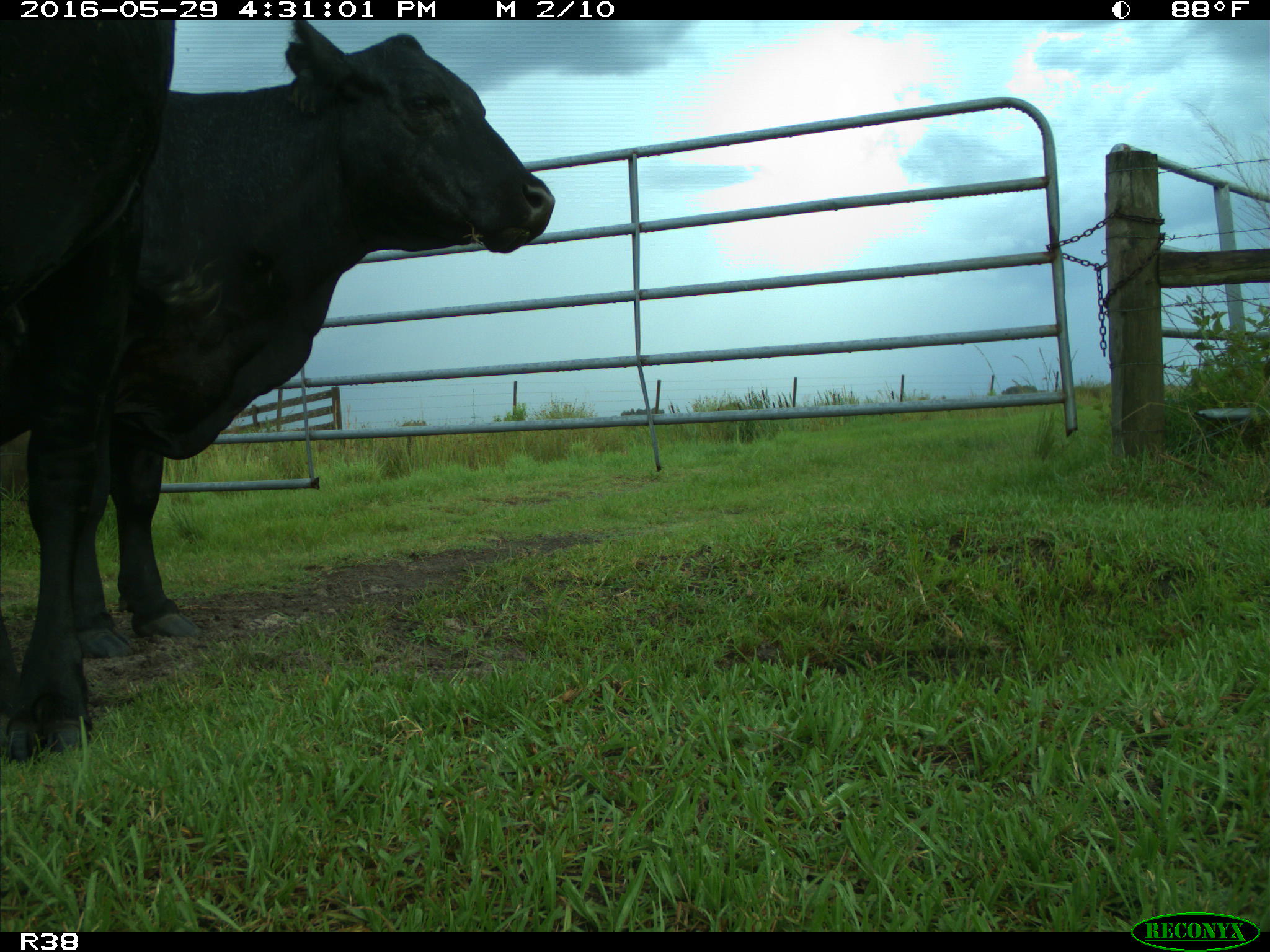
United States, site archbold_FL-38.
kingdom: Animalia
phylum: Chordata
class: Mammalia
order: Artiodactyla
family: Bovidae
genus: Bos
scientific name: Bos taurus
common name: domestic cow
Bos taurus (domestic cow).